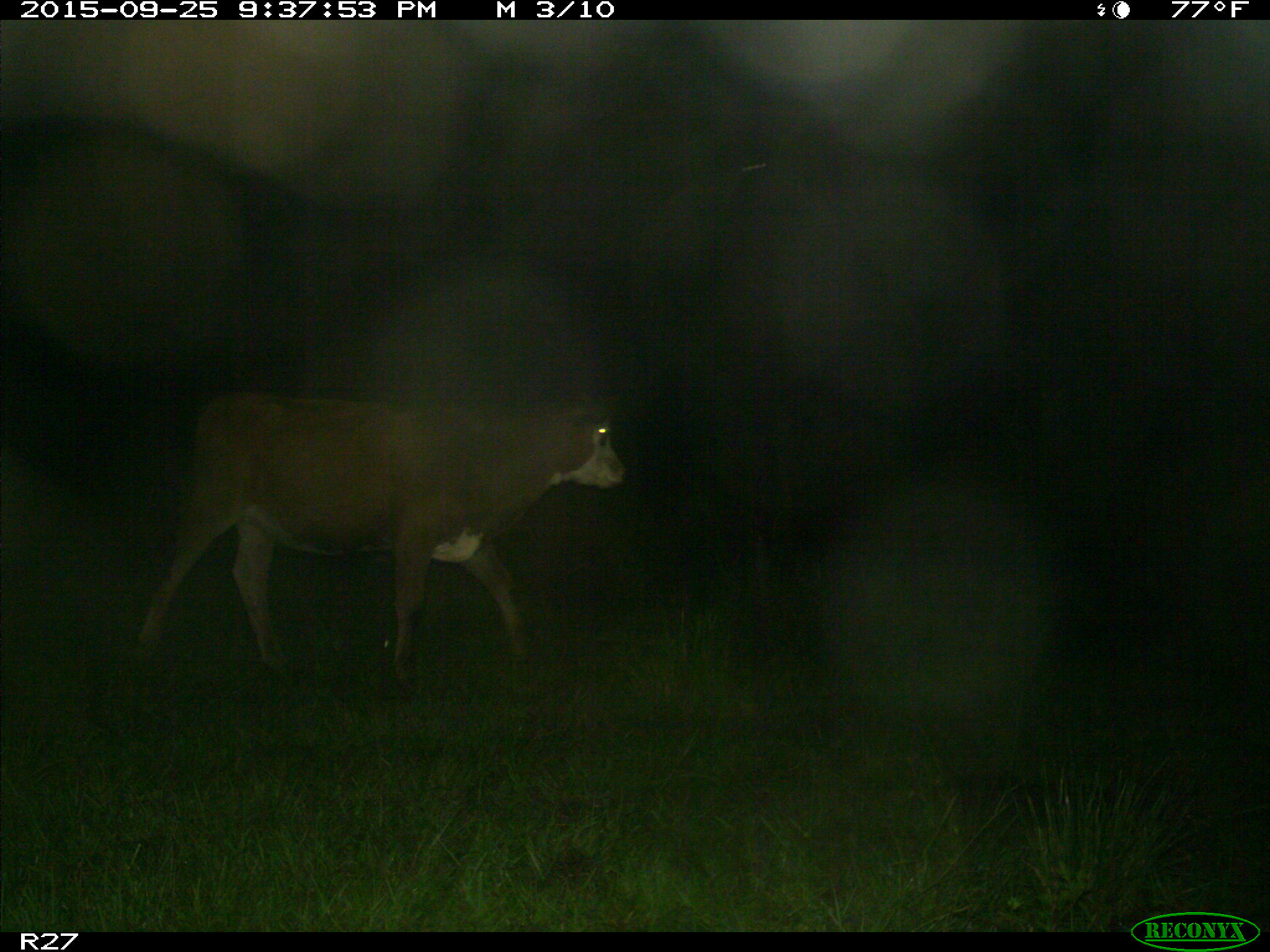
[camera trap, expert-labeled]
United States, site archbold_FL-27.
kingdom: Animalia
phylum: Chordata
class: Mammalia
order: Artiodactyla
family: Bovidae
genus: Bos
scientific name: Bos taurus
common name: domestic cow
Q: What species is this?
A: Bos taurus (domestic cow).